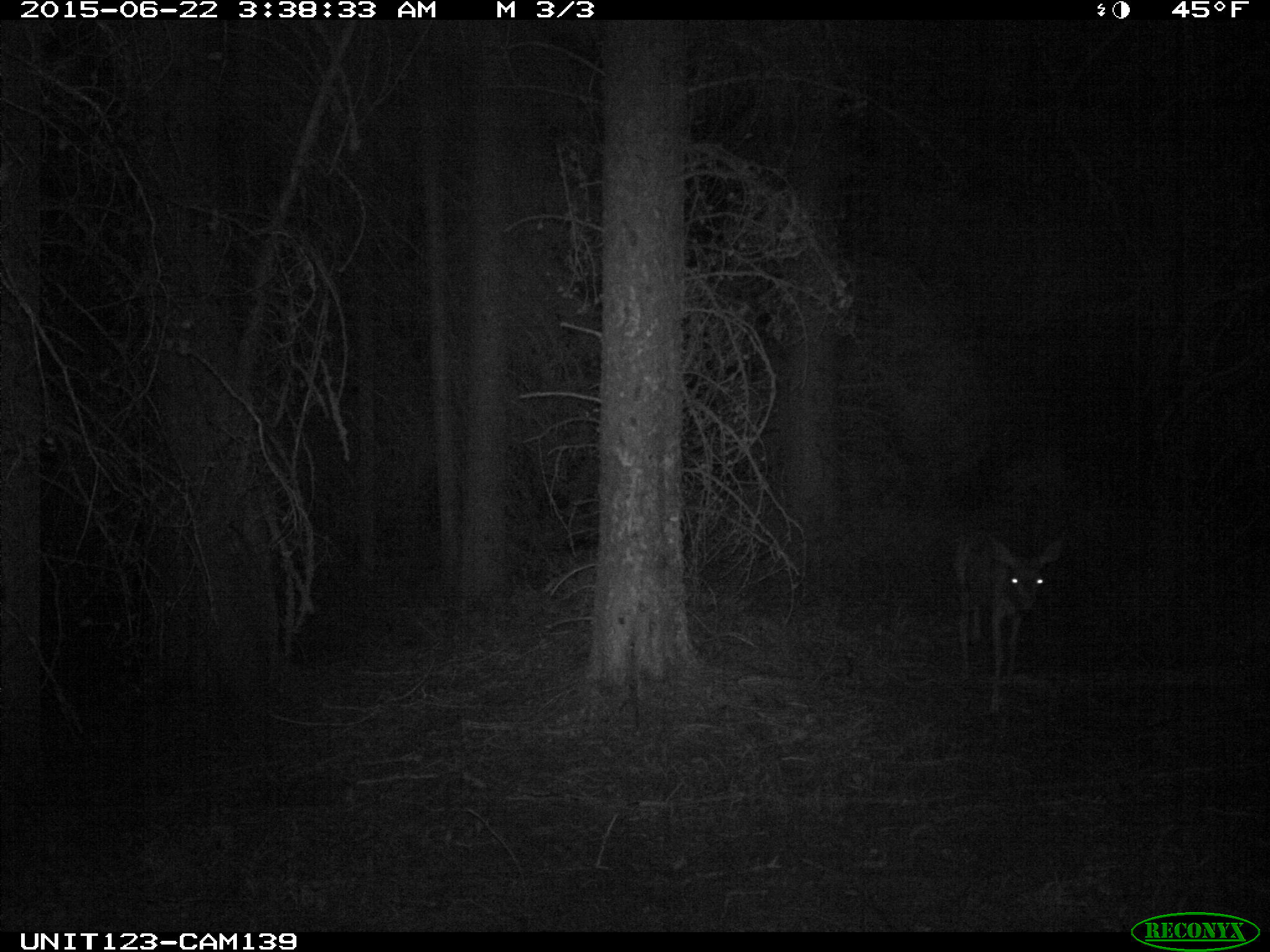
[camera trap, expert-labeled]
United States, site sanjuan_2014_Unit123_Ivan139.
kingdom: Animalia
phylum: Chordata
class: Mammalia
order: Artiodactyla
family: Cervidae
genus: Odocoileus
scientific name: Odocoileus hemionus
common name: mule deer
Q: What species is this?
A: Odocoileus hemionus (mule deer).